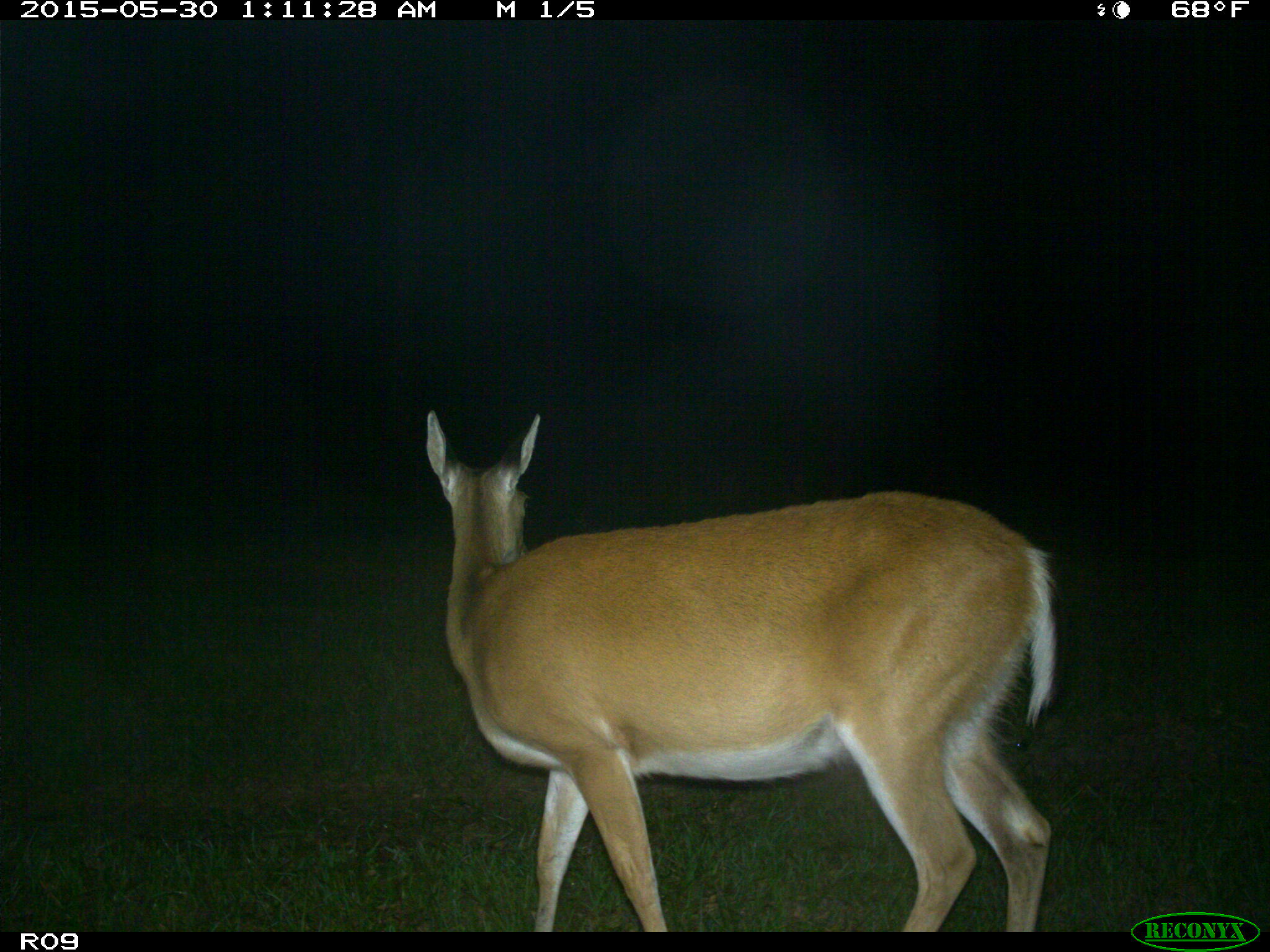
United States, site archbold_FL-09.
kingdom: Animalia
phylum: Chordata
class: Mammalia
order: Artiodactyla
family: Cervidae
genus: Odocoileus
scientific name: Odocoileus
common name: deer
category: unidentified deer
Unidentified deer (deer) (Odocoileus).